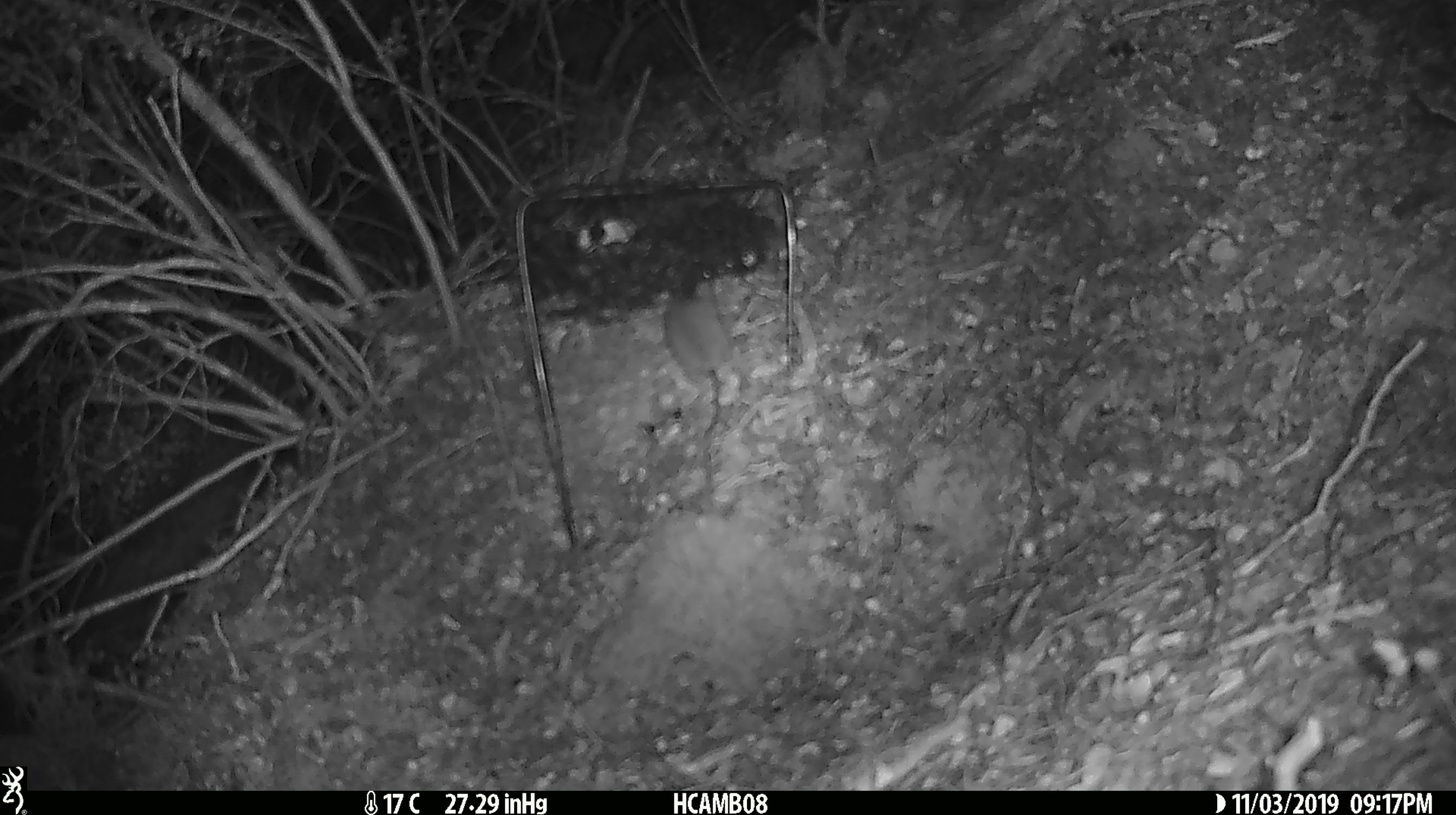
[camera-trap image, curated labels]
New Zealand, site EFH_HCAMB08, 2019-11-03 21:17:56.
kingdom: Animalia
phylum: Chordata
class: Mammalia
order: Rodentia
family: Muridae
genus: Mus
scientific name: Mus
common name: mouse